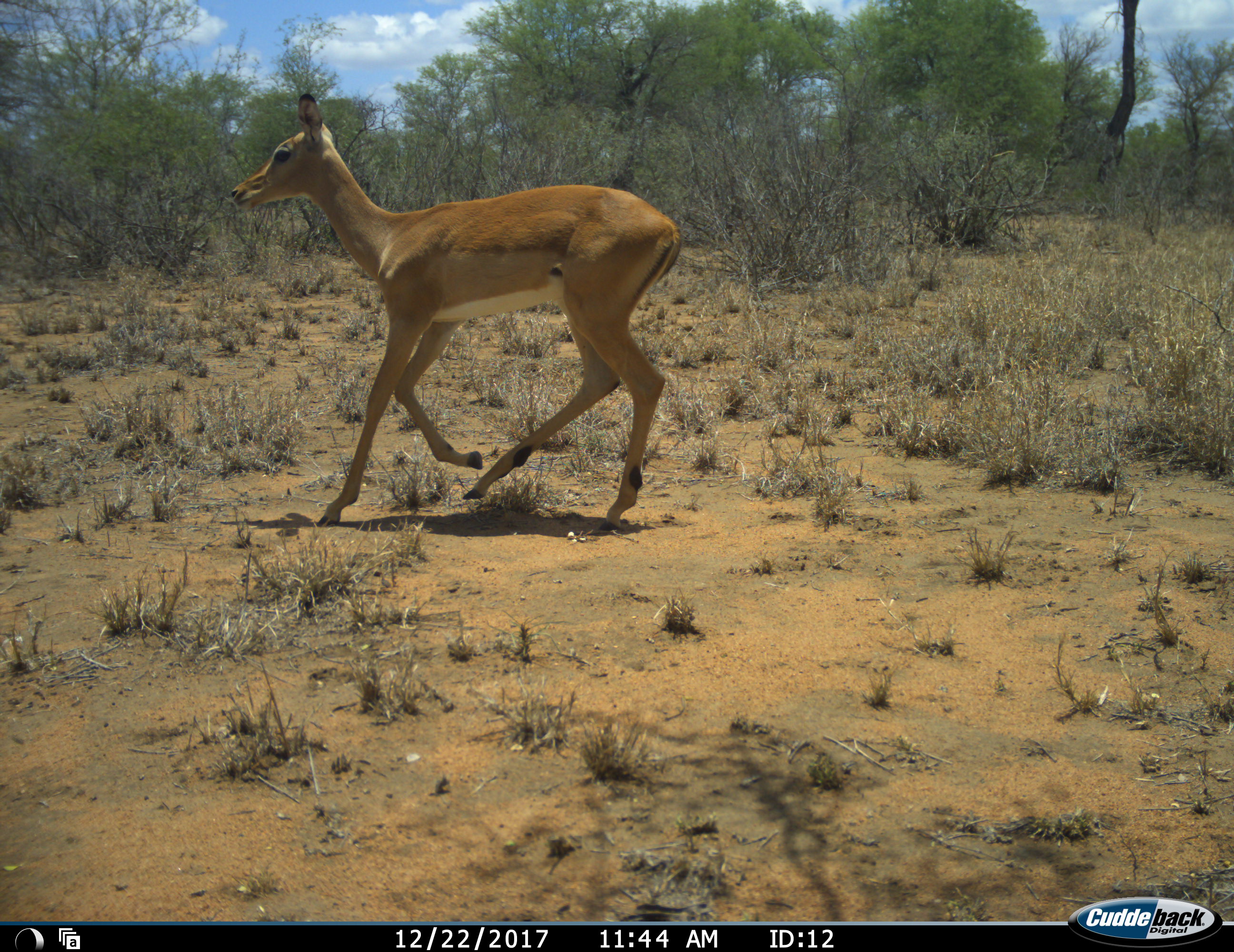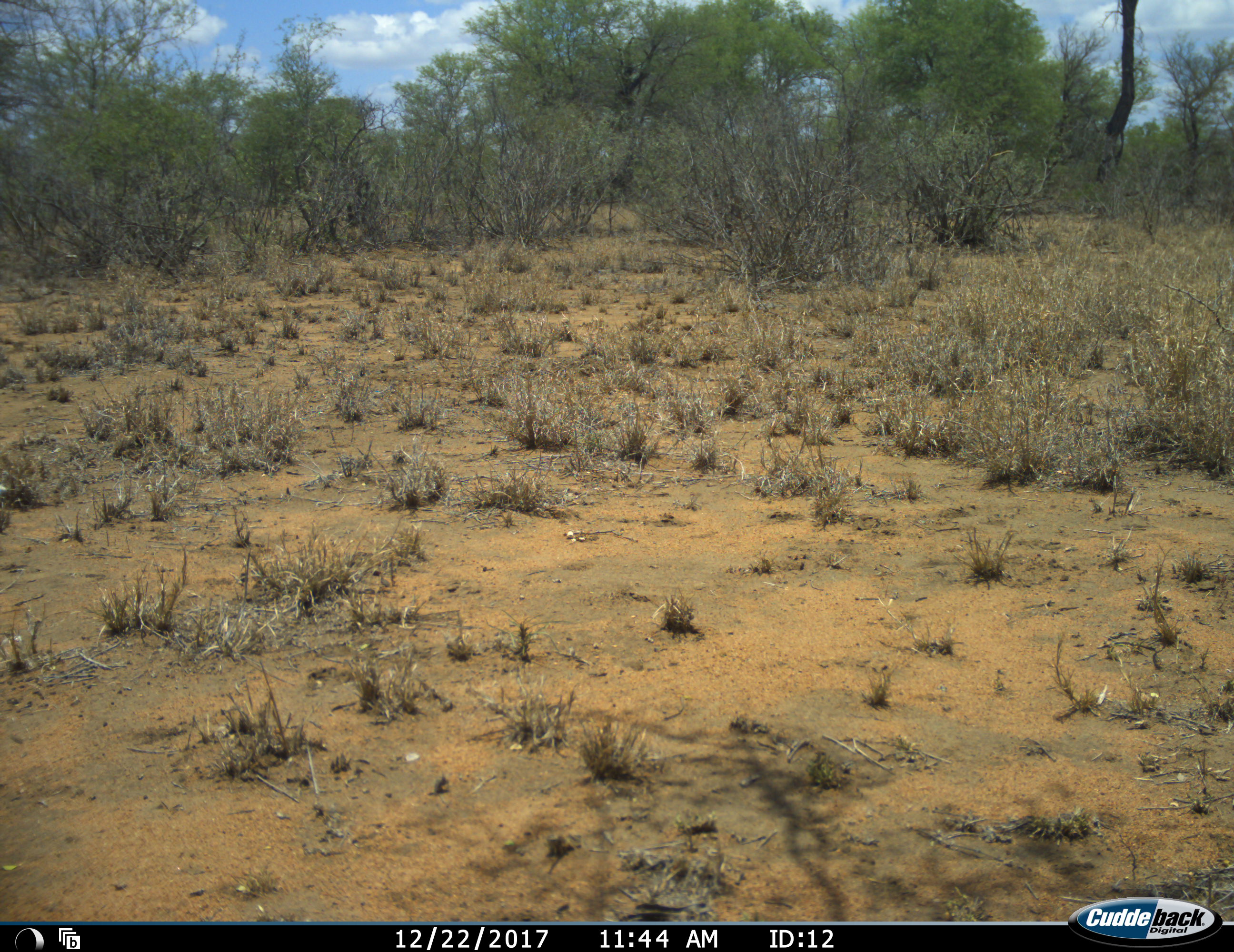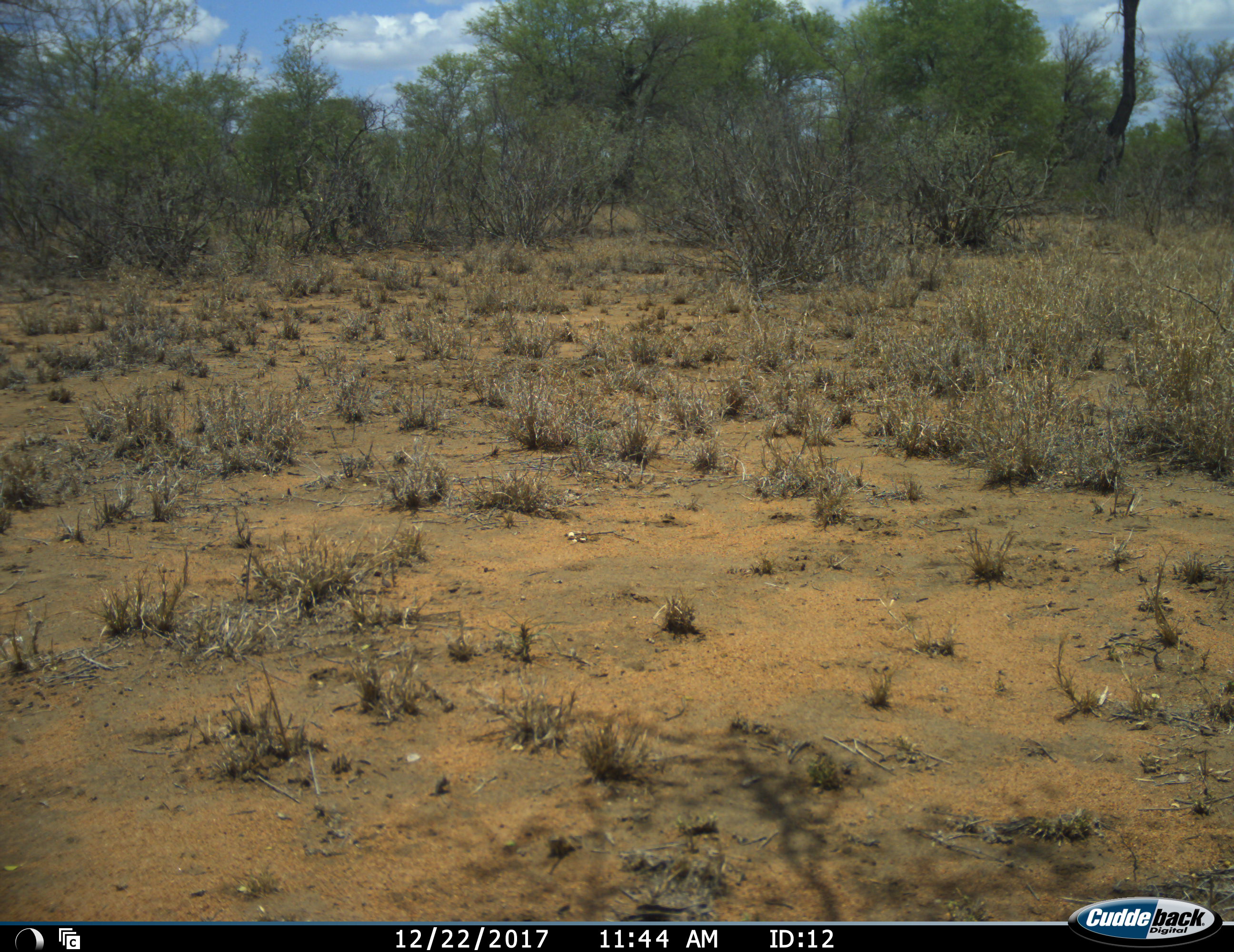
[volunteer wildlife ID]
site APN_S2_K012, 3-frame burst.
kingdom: Animalia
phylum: Chordata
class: Mammalia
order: Artiodactyla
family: Bovidae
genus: Aepyceros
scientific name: Aepyceros melampus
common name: impala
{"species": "impala (Aepyceros melampus)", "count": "1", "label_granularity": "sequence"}